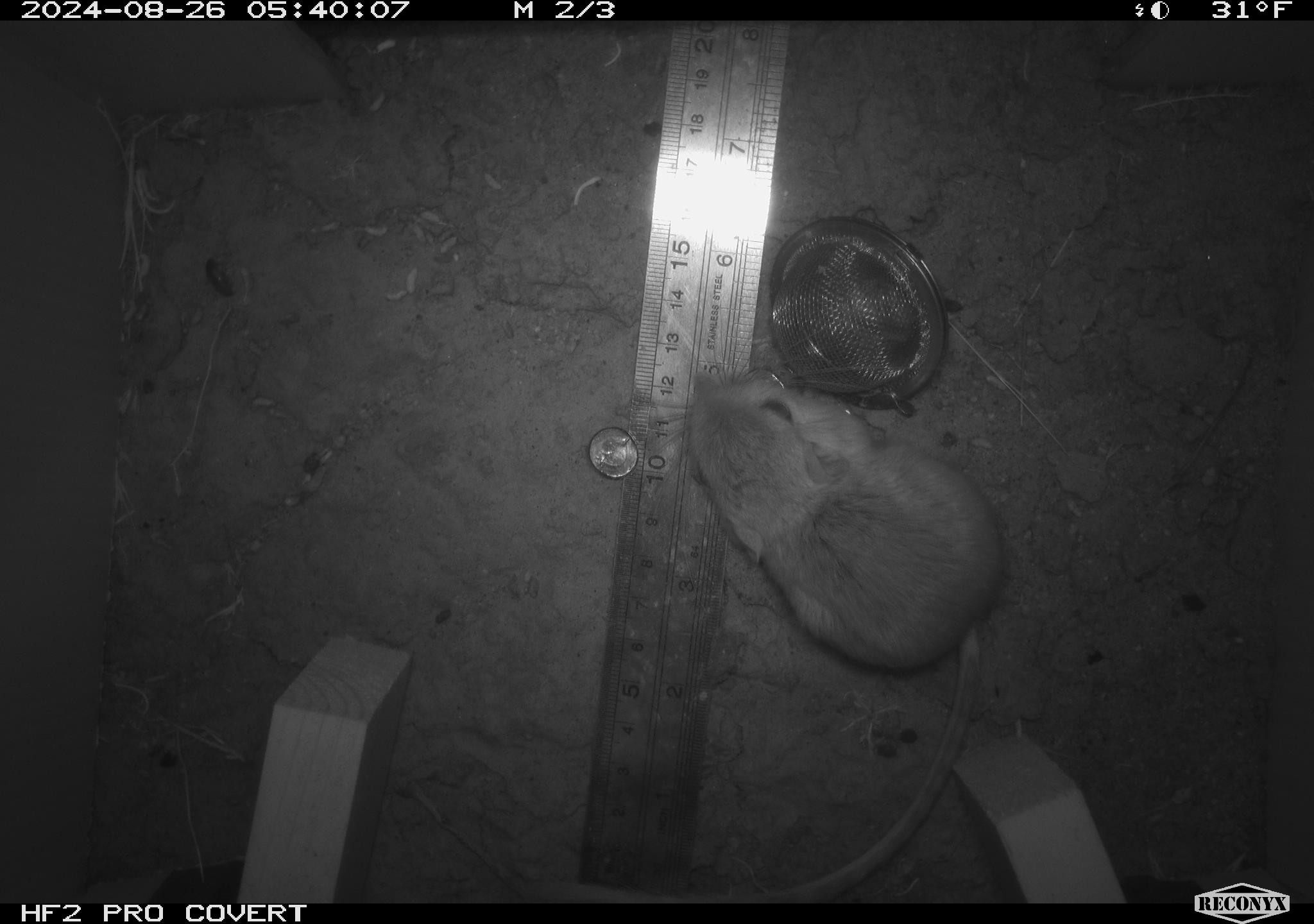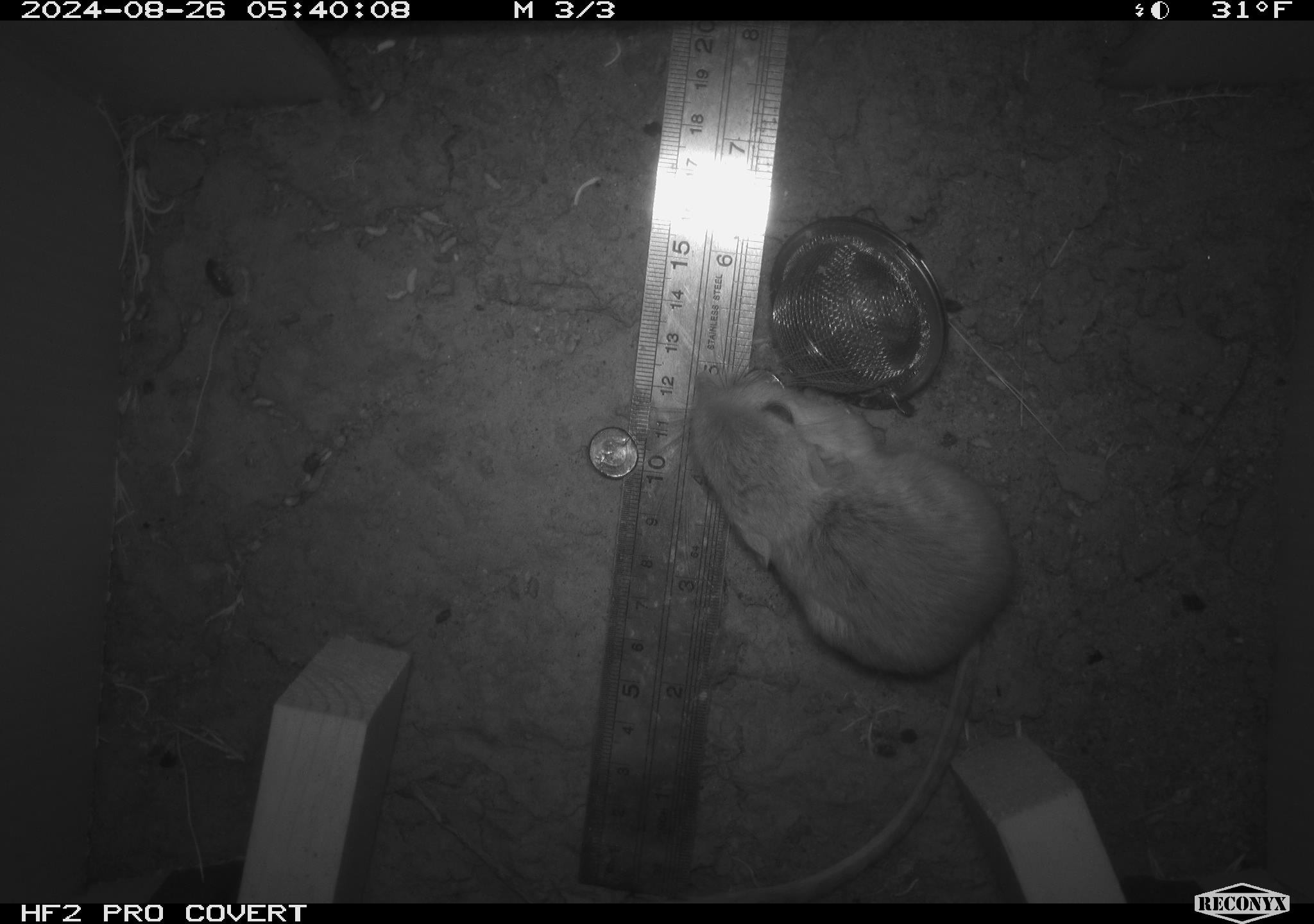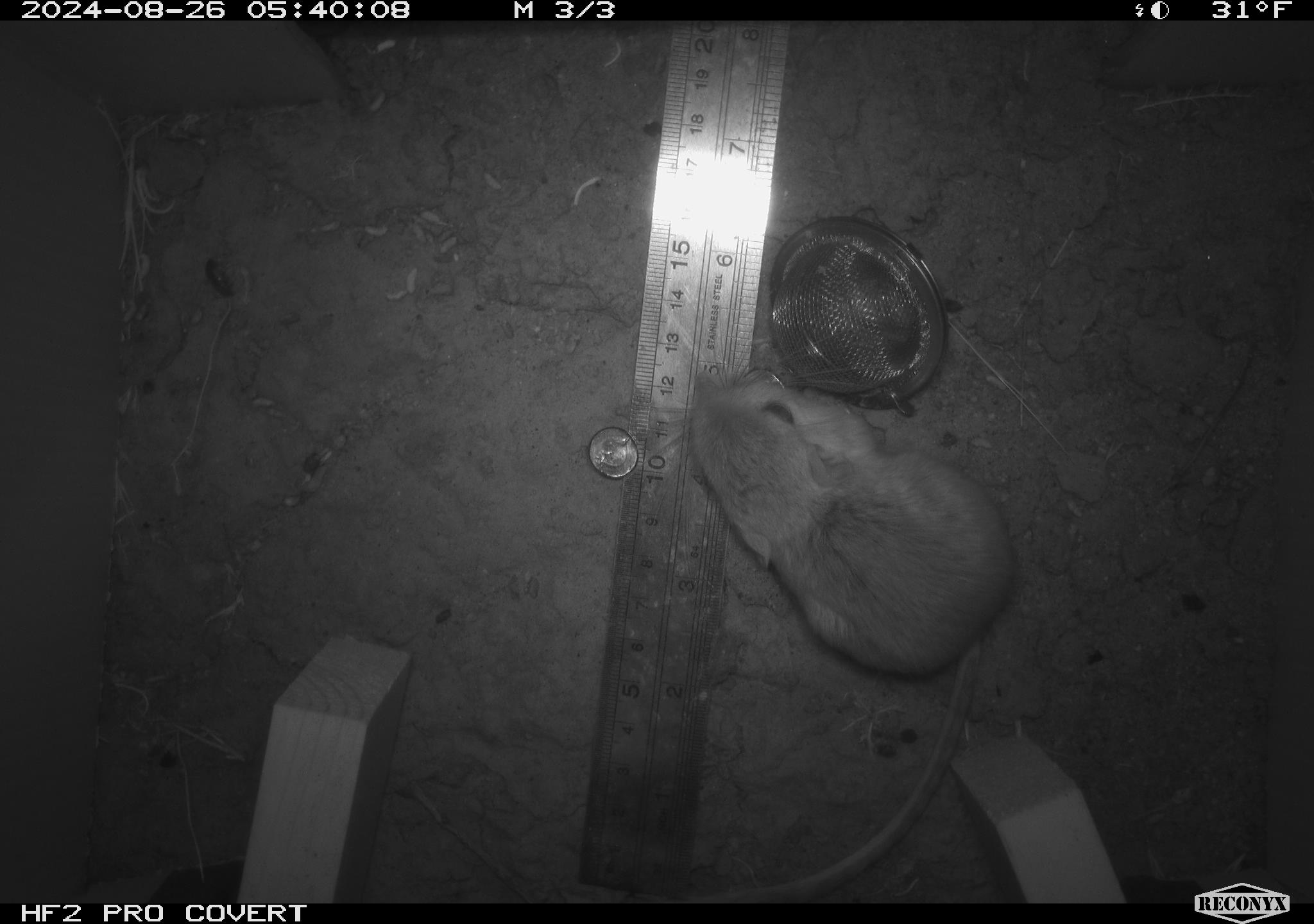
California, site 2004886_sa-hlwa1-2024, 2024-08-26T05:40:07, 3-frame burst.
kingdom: Animalia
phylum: Chordata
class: Mammalia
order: Rodentia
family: Heteromyidae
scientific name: Heteromyidae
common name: kangaroo rats and pocket mice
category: heteromyidae family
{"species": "heteromyidae family (kangaroo rats and pocket mice) (Heteromyidae)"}